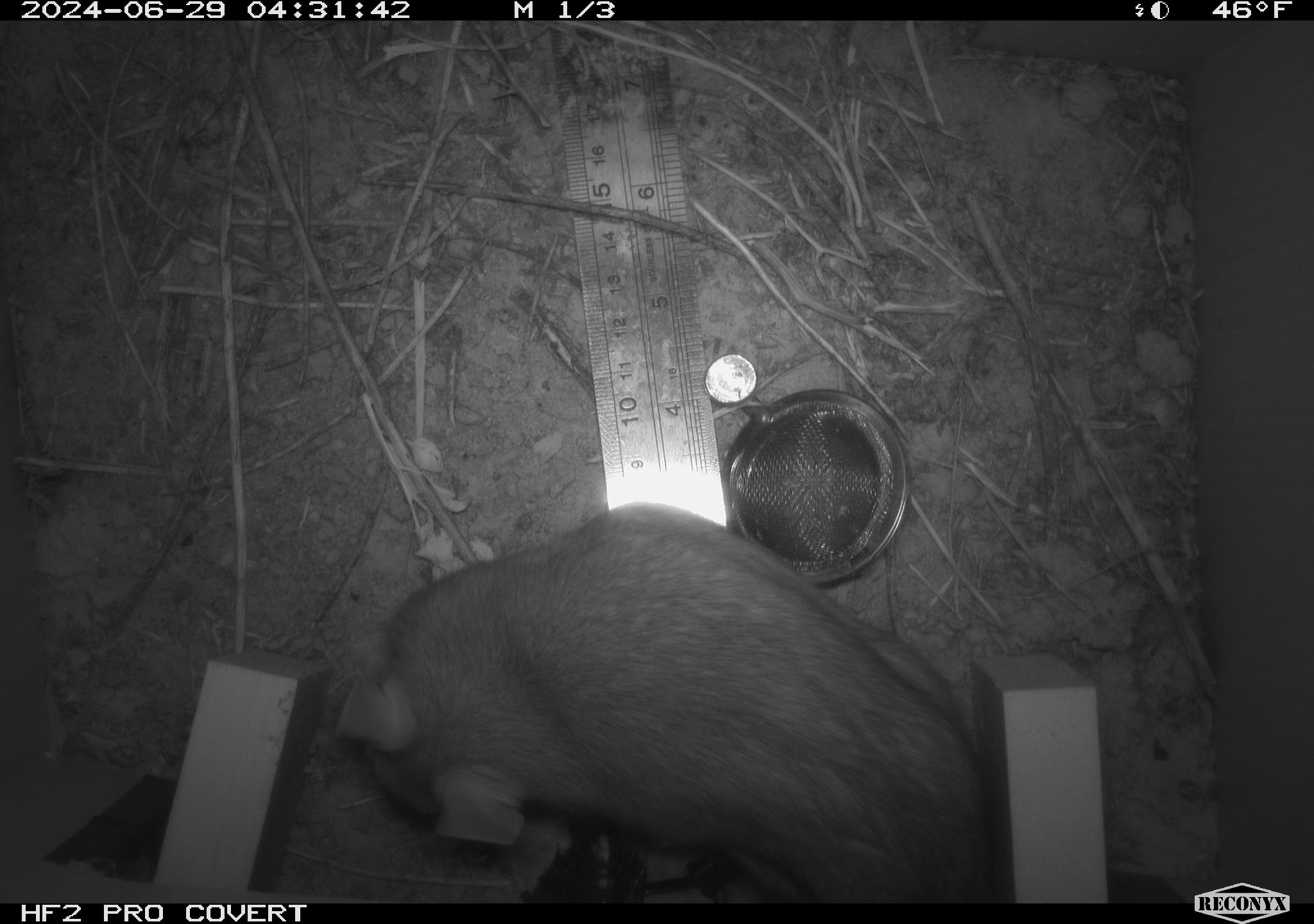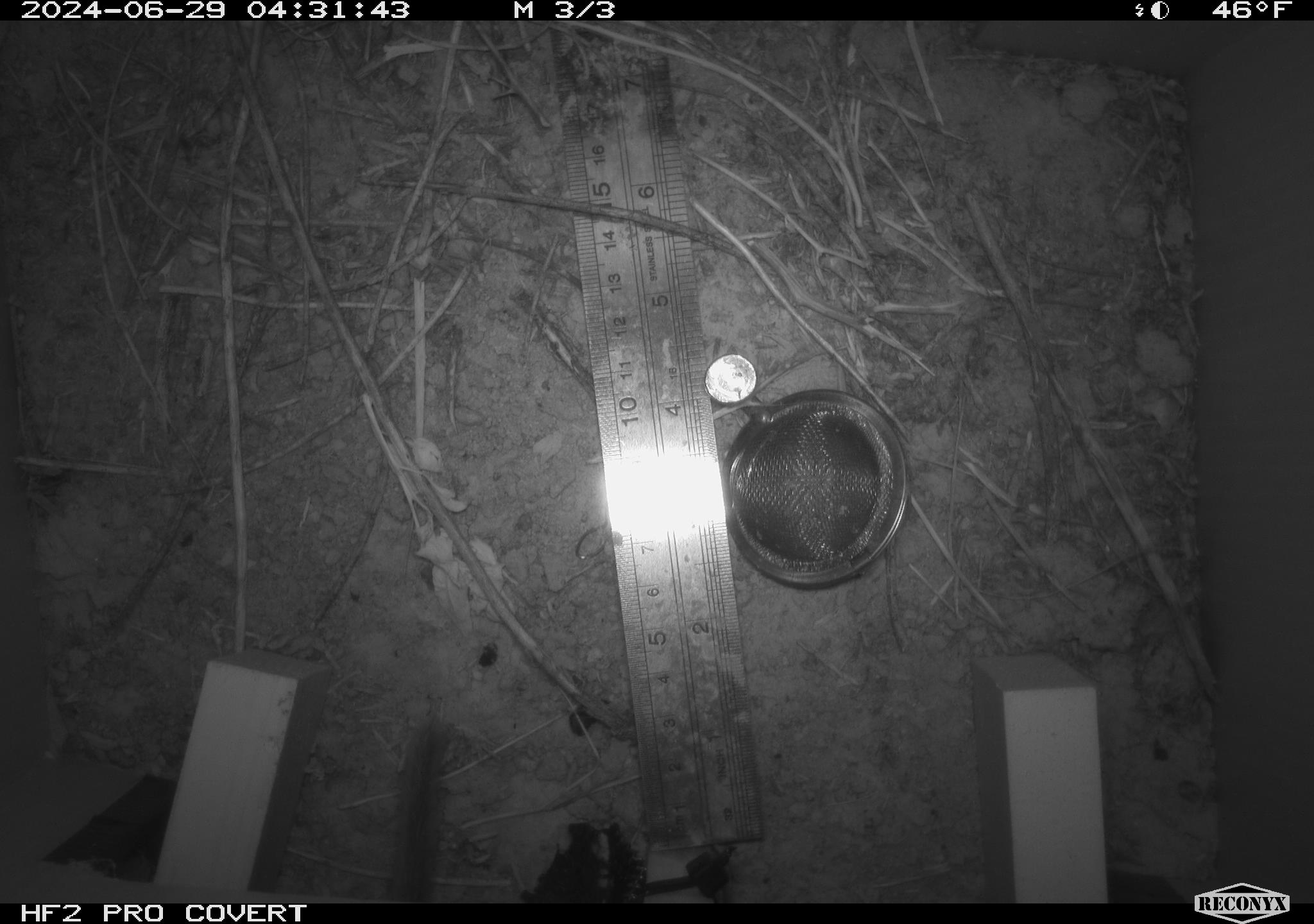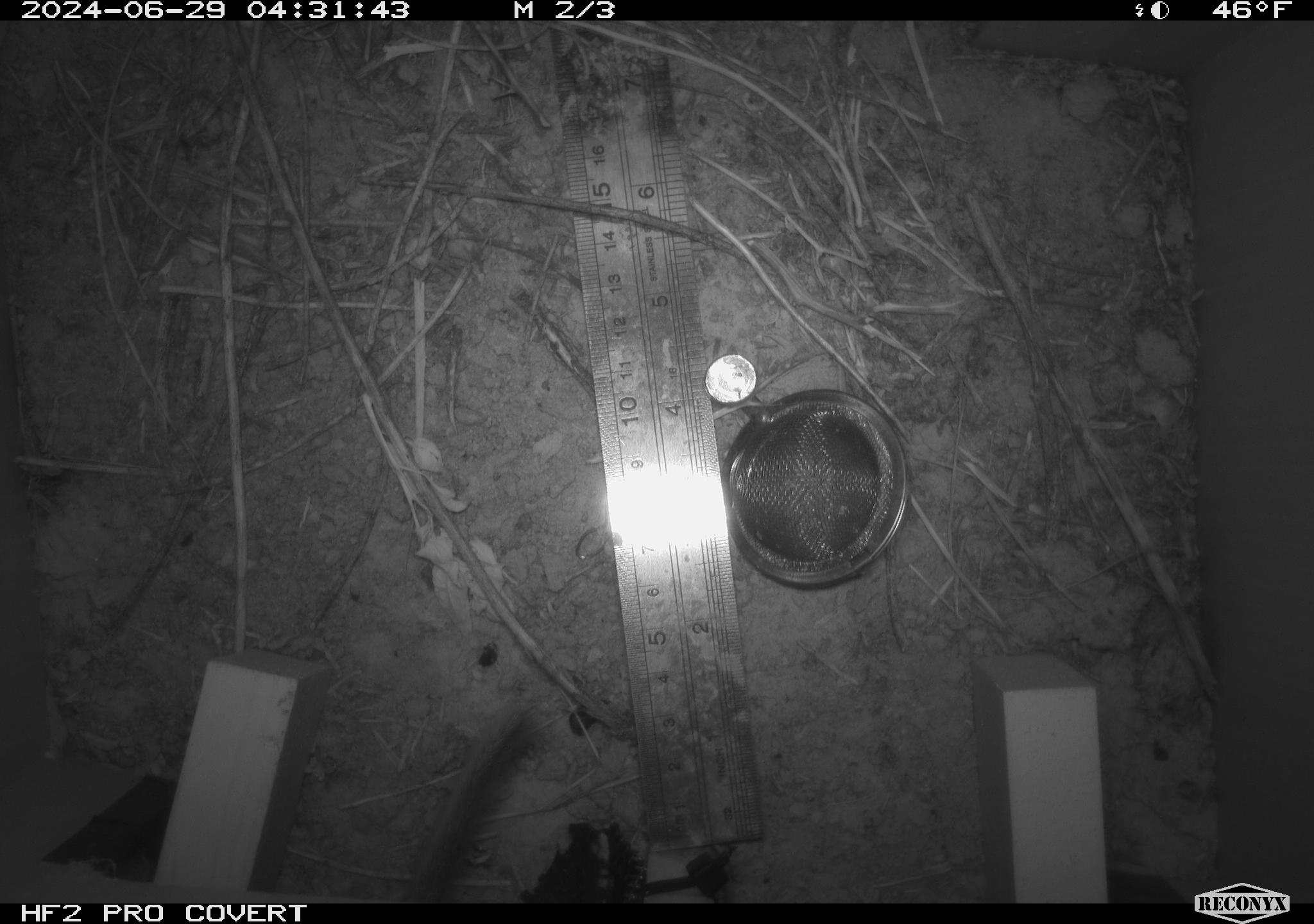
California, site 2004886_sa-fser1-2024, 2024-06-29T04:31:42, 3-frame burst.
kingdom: Animalia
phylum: Chordata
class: Mammalia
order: Rodentia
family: Cricetidae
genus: Neotoma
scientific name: Neotoma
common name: pack rat or woodrat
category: neotoma species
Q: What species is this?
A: Neotoma species (pack rat or woodrat) (Neotoma).